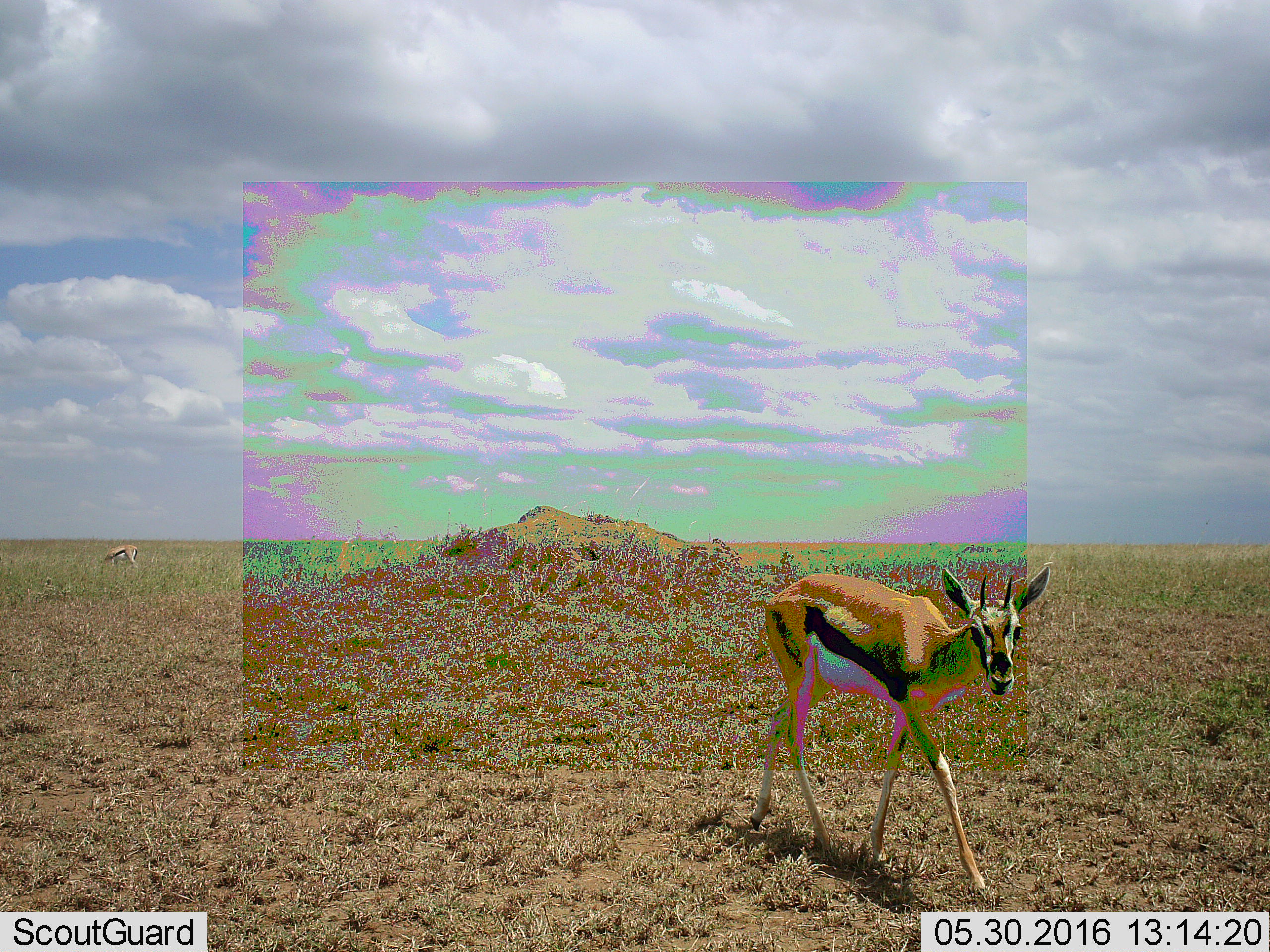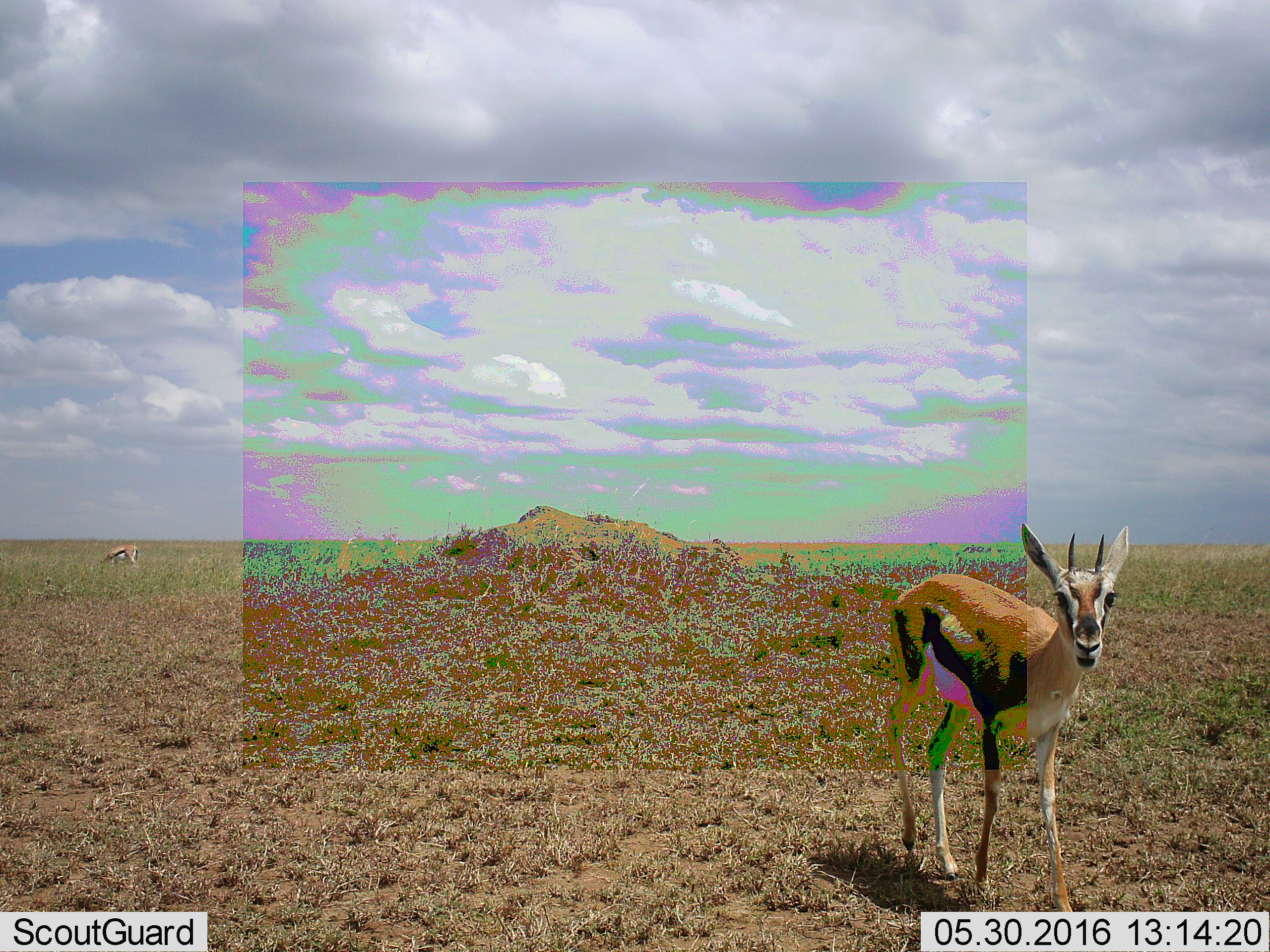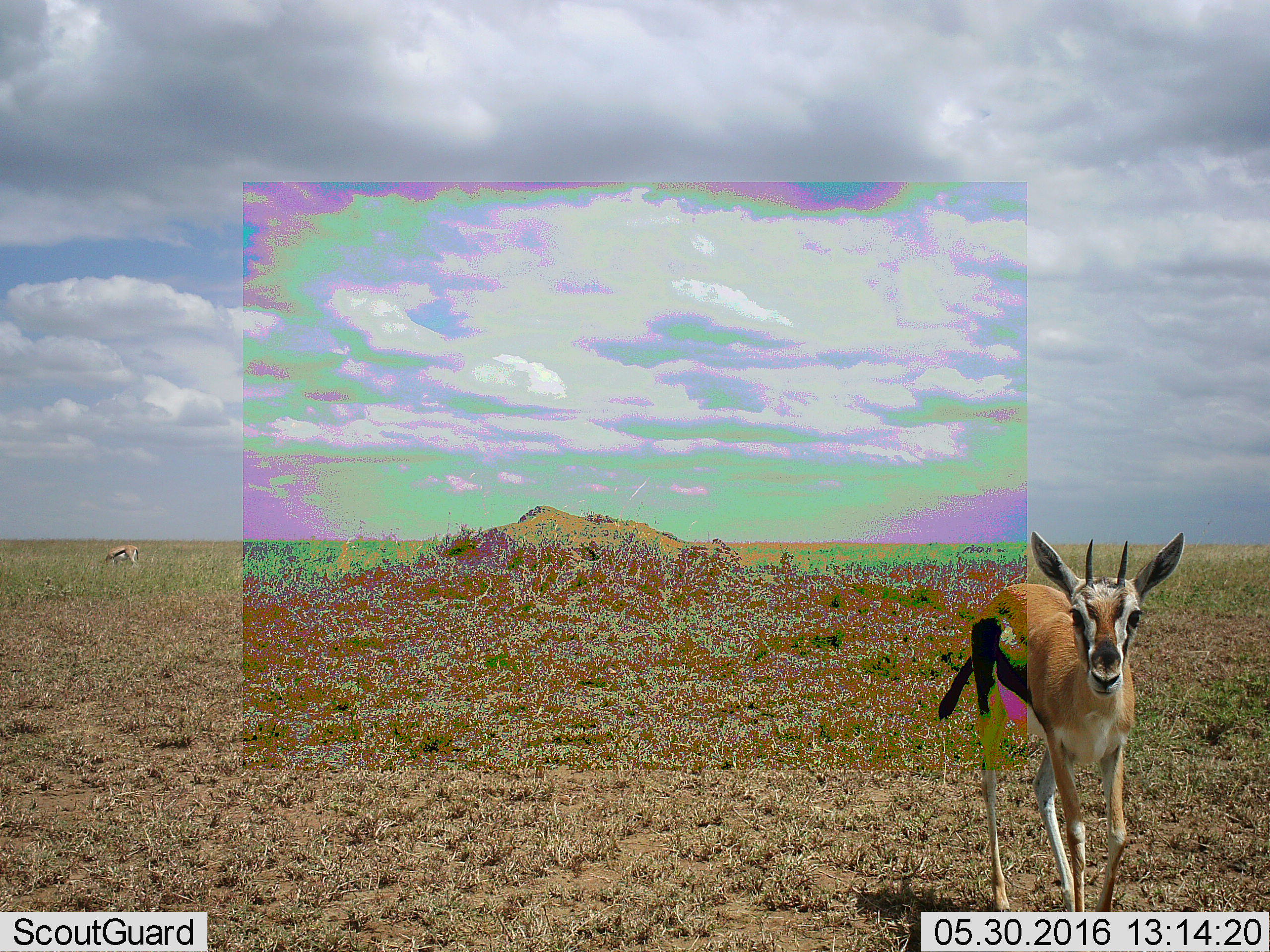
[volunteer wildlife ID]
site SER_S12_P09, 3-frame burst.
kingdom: Animalia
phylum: Chordata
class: Mammalia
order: Artiodactyla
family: Bovidae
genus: Eudorcas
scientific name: Eudorcas thomsonii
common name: thomson's gazelle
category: gazellethomsons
Gazellethomsons (thomson's gazelle) (Eudorcas thomsonii), count 2. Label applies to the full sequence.